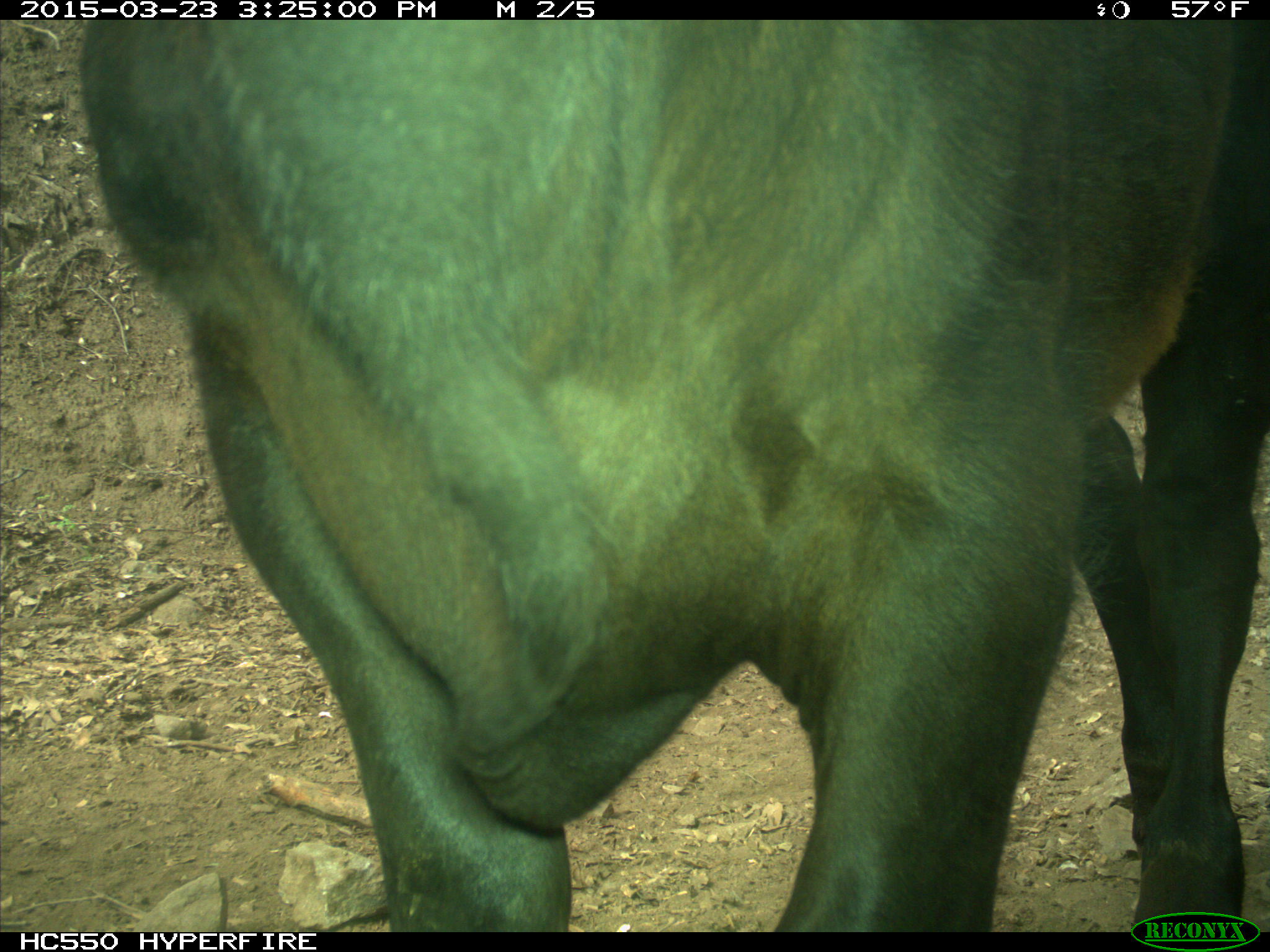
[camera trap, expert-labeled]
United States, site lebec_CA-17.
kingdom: Animalia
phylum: Chordata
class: Mammalia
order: Artiodactyla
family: Bovidae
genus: Bos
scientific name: Bos taurus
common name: domestic cow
Bos taurus (domestic cow).